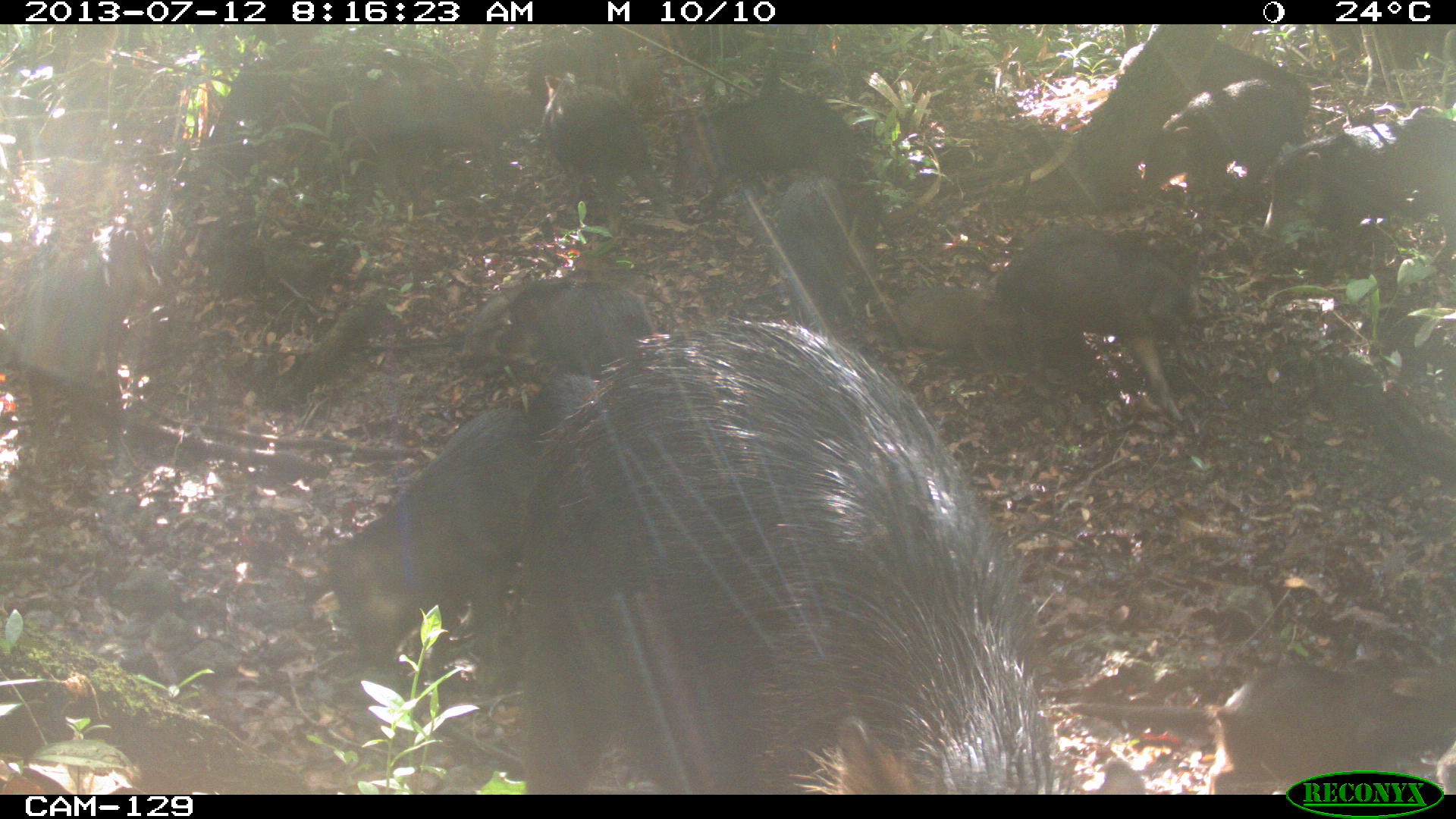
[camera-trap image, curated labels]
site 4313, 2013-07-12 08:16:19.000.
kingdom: Animalia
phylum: Chordata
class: Mammalia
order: Artiodactyla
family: Tayassuidae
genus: Tayassu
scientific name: Tayassu pecari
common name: white-lipped peccary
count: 20